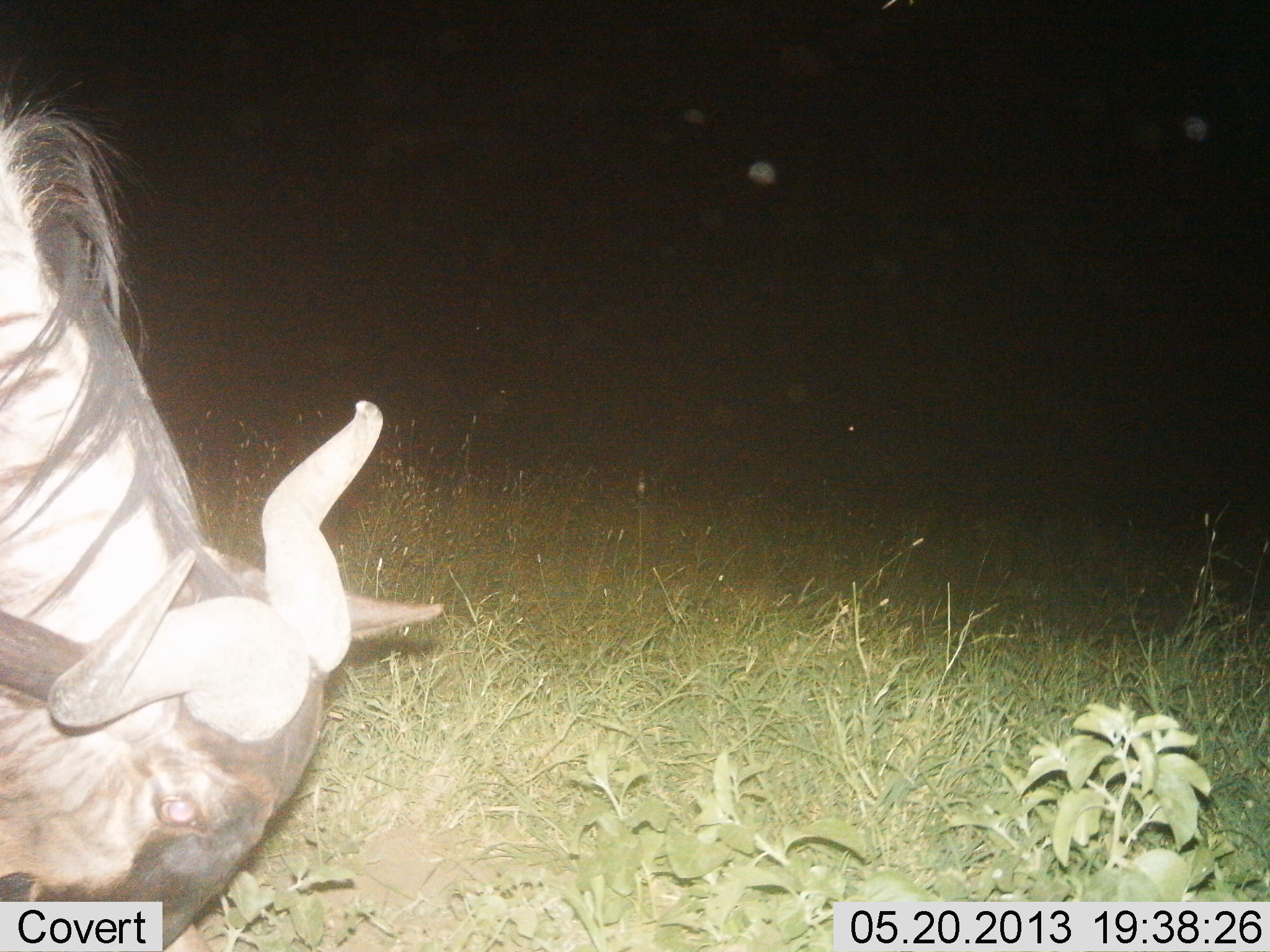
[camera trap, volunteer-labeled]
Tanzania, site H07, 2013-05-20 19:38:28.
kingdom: Animalia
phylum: Chordata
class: Mammalia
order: Artiodactyla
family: Bovidae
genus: Connochaetes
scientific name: Connochaetes taurinus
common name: blue wildebeest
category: wildebeest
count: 1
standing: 33%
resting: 4%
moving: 0%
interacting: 0%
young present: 0%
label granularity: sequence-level